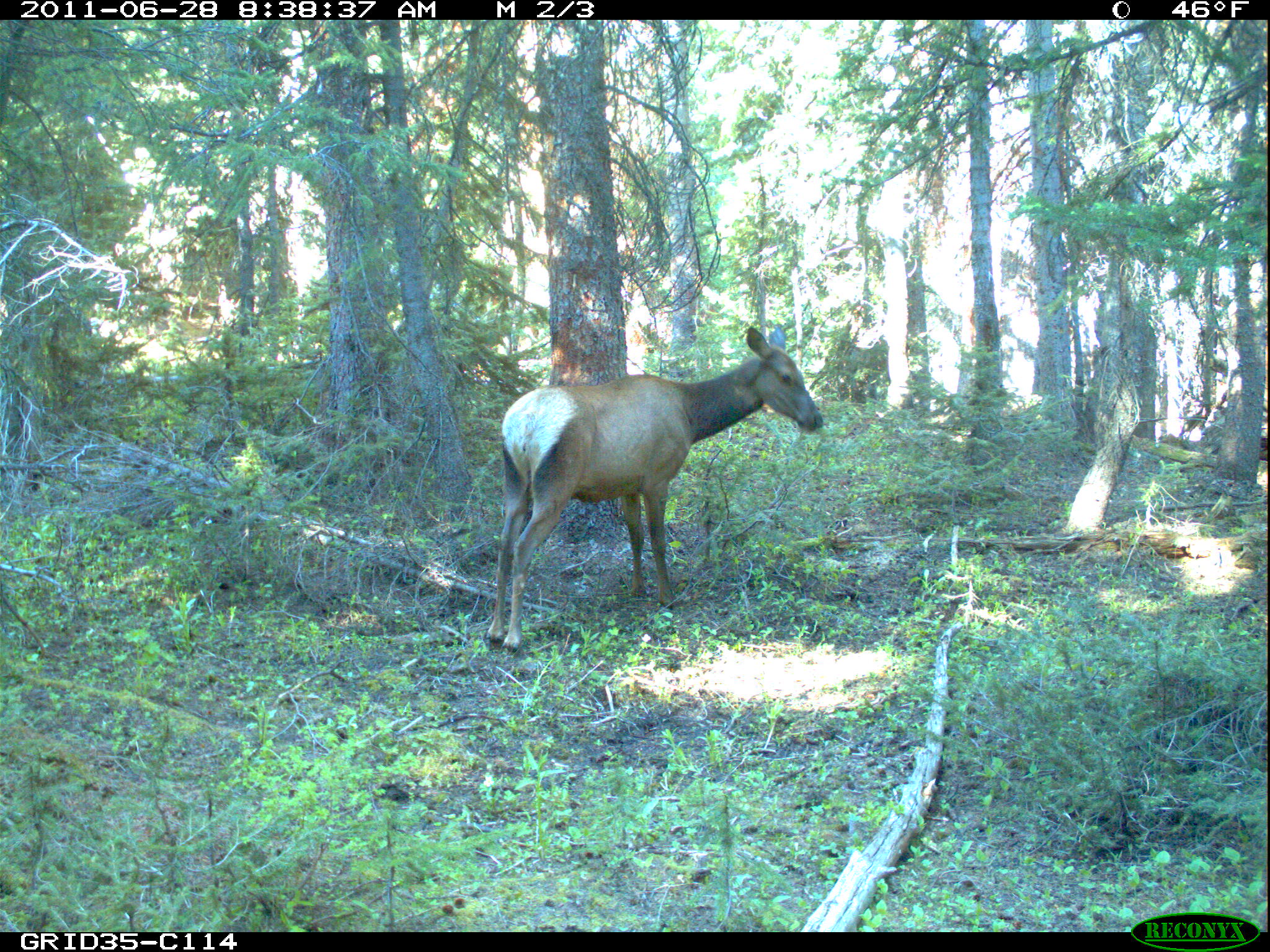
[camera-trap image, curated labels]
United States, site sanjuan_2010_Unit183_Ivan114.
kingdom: Animalia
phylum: Chordata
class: Mammalia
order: Artiodactyla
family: Cervidae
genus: Cervus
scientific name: Cervus elaphus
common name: red deer